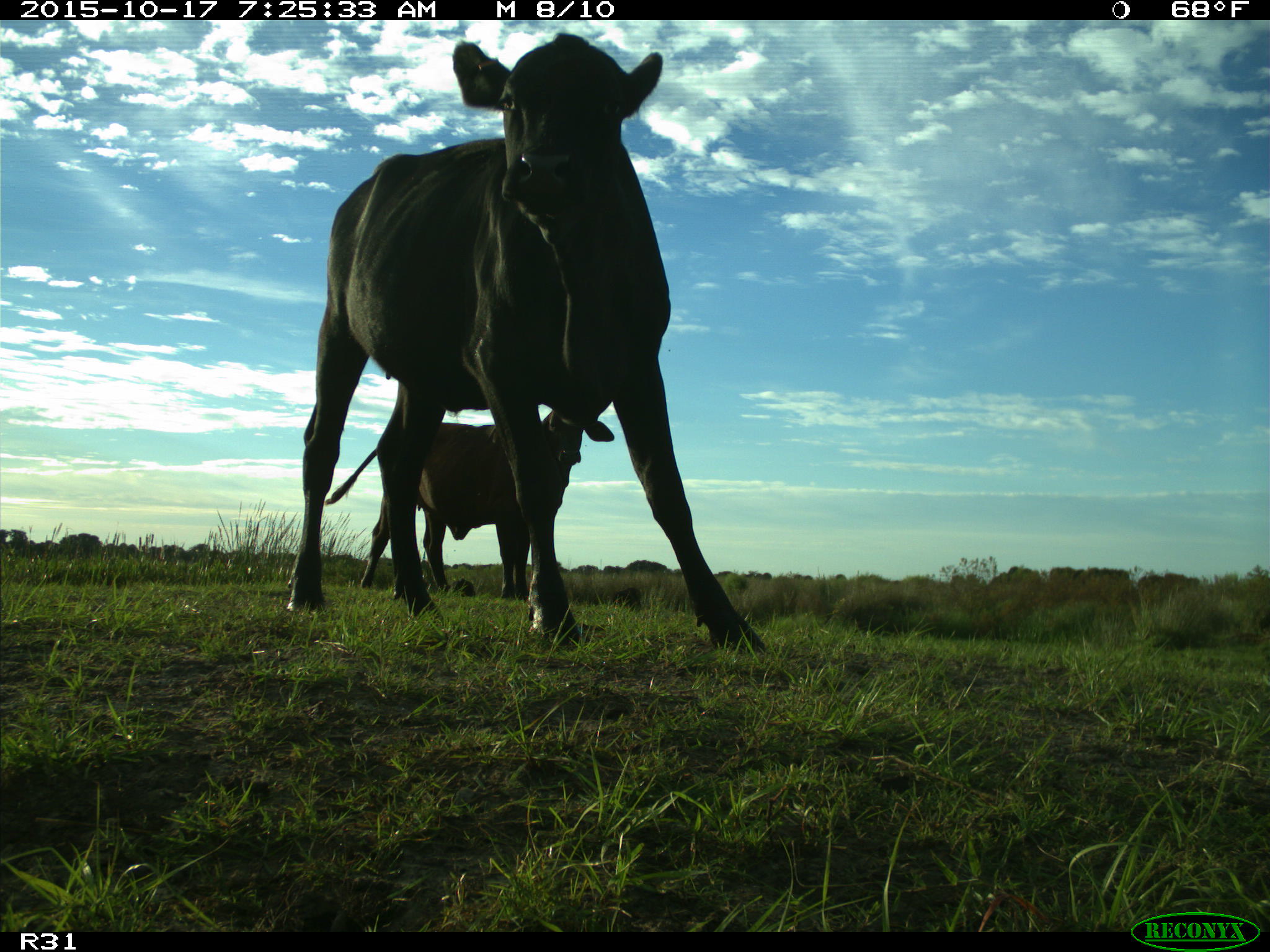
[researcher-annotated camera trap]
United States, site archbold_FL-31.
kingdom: Animalia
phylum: Chordata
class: Mammalia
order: Artiodactyla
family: Bovidae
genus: Bos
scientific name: Bos taurus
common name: domestic cow